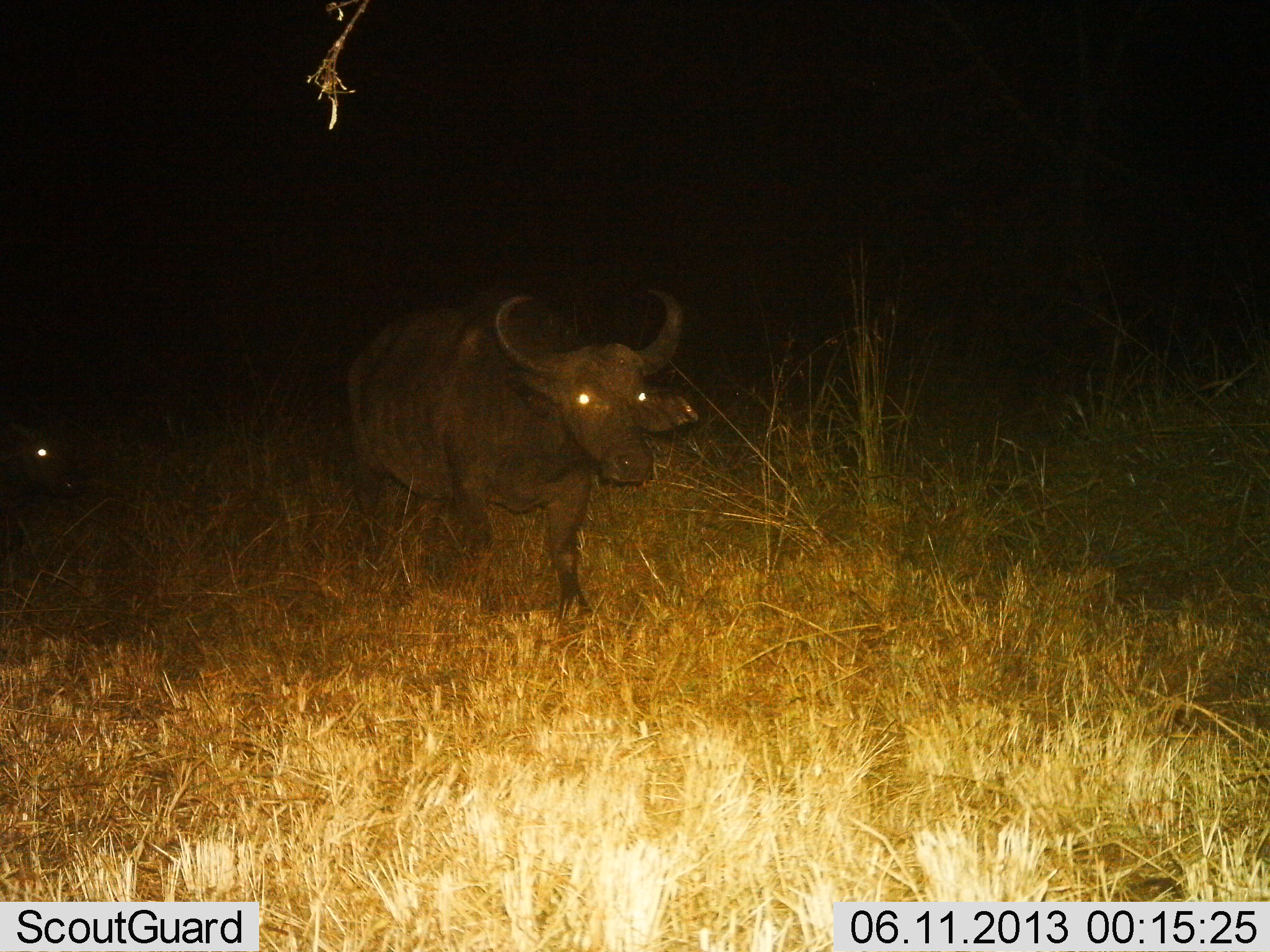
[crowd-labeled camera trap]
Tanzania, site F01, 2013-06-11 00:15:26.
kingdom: Animalia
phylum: Chordata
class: Mammalia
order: Artiodactyla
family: Bovidae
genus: Syncerus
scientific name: Syncerus caffer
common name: cape buffalo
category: buffalo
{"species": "buffalo (cape buffalo) (Syncerus caffer)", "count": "1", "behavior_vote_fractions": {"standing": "26%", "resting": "0%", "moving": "78%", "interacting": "0%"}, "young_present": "4%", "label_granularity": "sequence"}